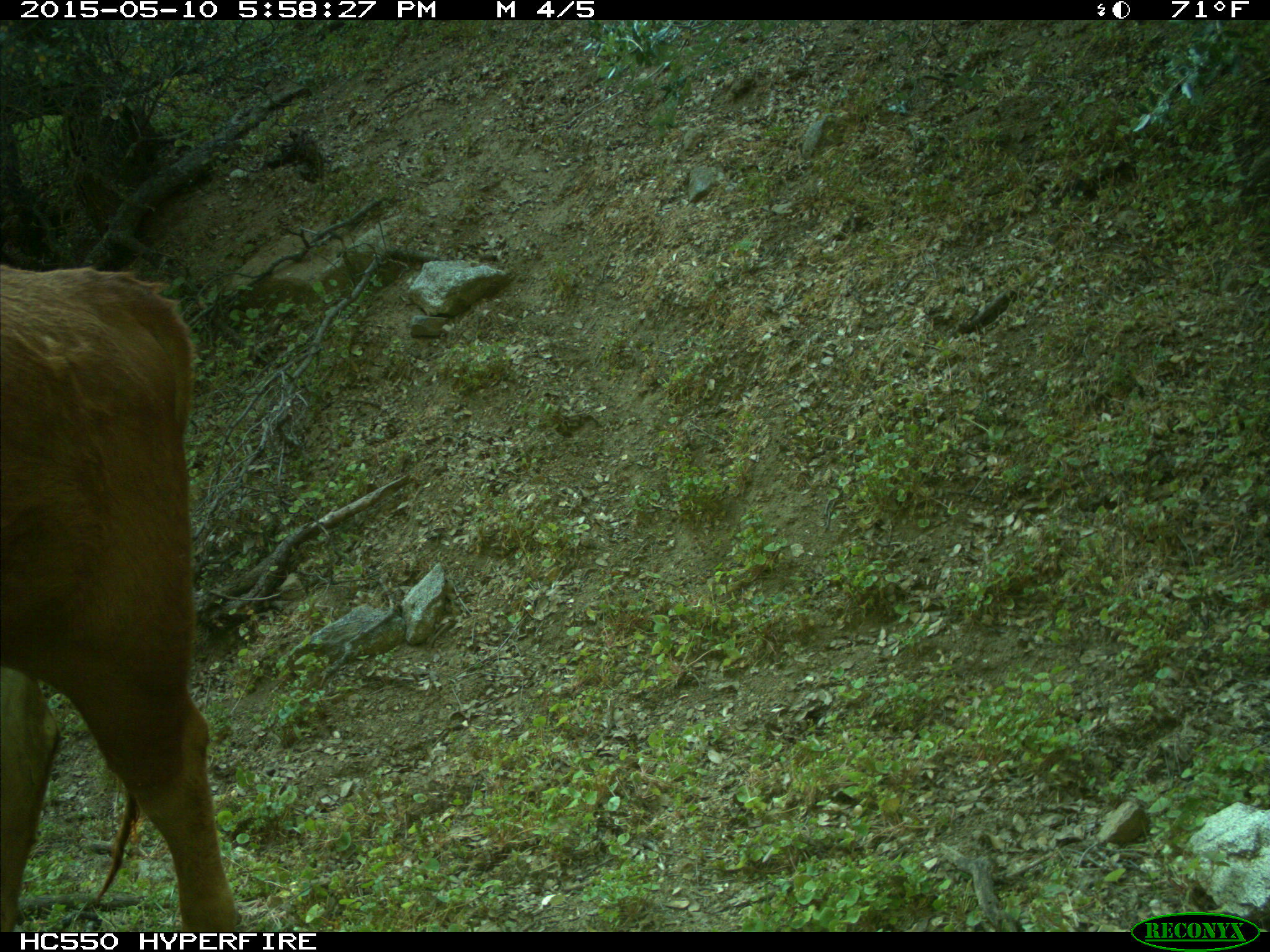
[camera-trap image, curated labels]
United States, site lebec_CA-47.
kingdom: Animalia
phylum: Chordata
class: Mammalia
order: Artiodactyla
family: Bovidae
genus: Bos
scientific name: Bos taurus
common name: domestic cow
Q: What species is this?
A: Bos taurus (domestic cow).